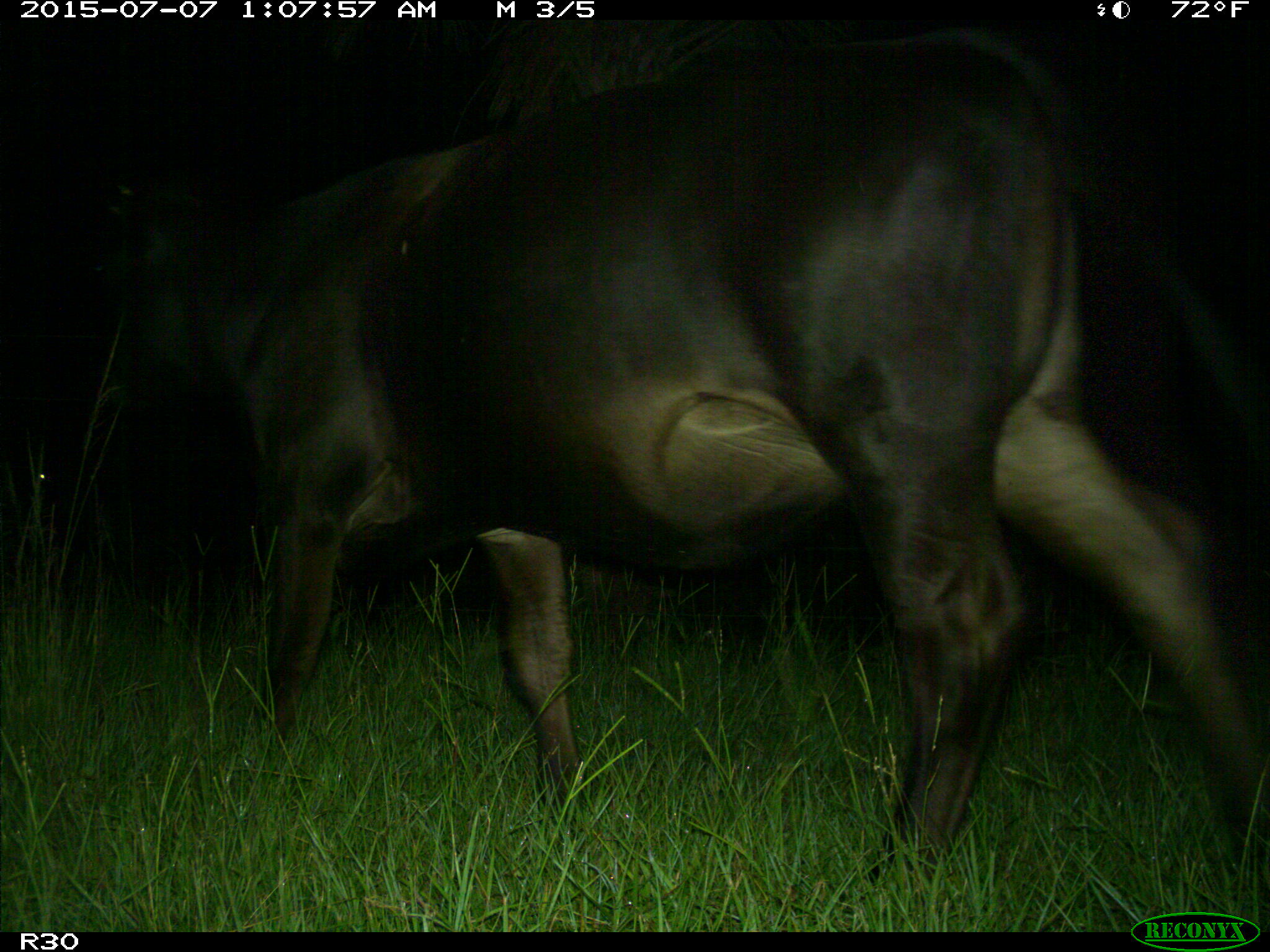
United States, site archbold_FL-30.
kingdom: Animalia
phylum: Chordata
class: Mammalia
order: Artiodactyla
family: Bovidae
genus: Bos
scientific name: Bos taurus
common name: domestic cow